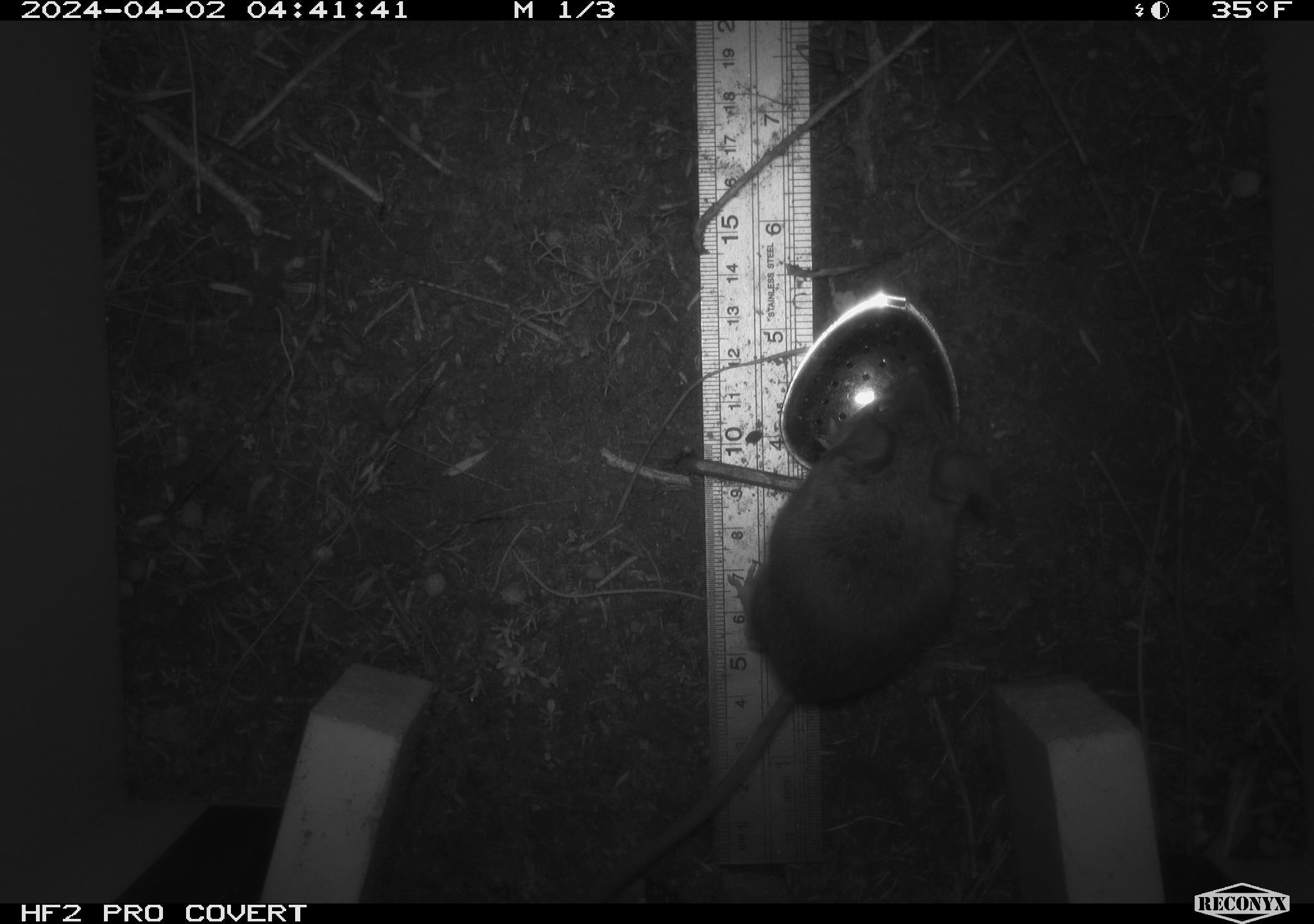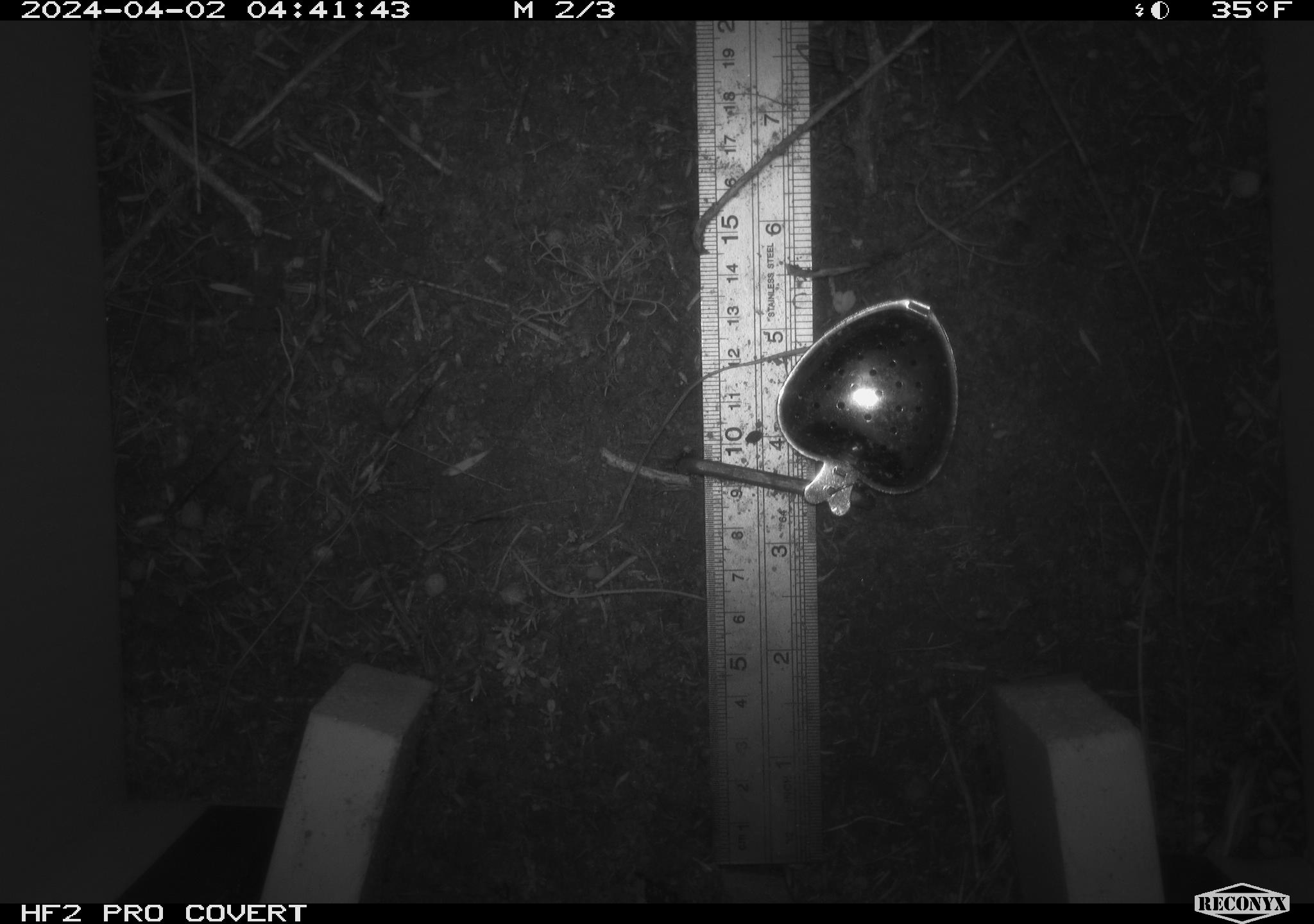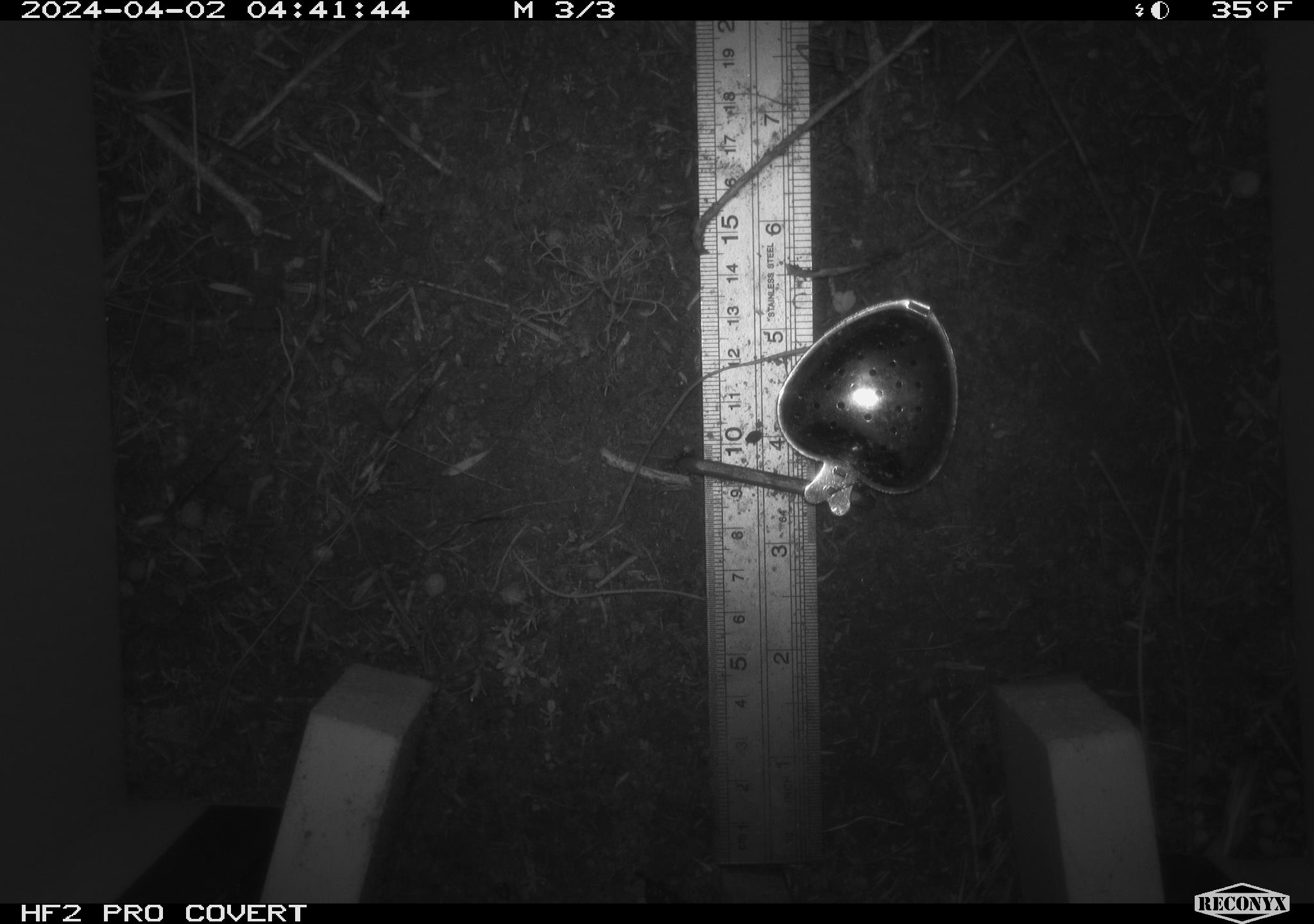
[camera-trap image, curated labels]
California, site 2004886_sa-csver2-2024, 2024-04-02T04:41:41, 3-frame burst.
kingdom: Animalia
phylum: Chordata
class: Mammalia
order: Rodentia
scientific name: Rodentia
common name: rodent